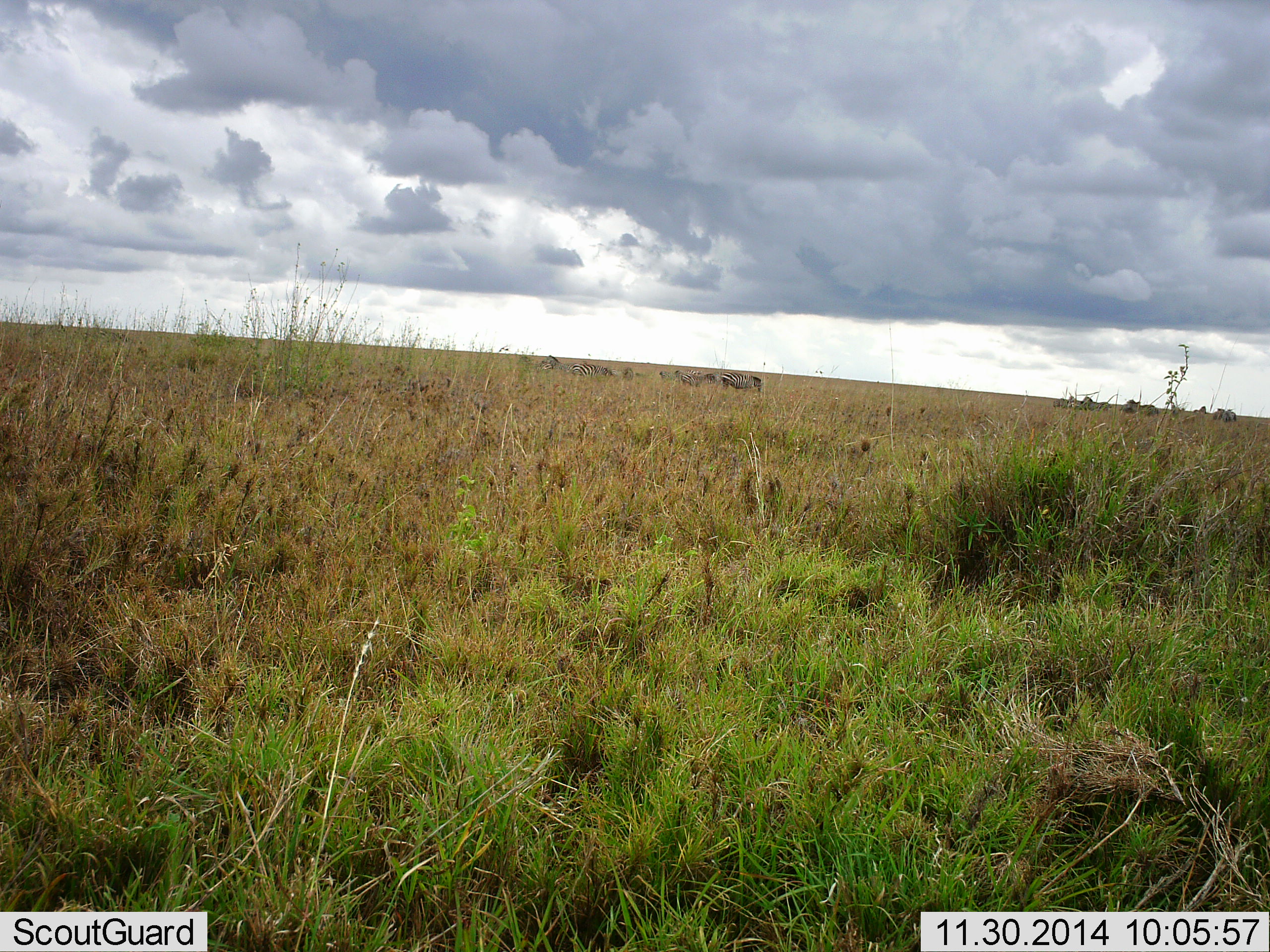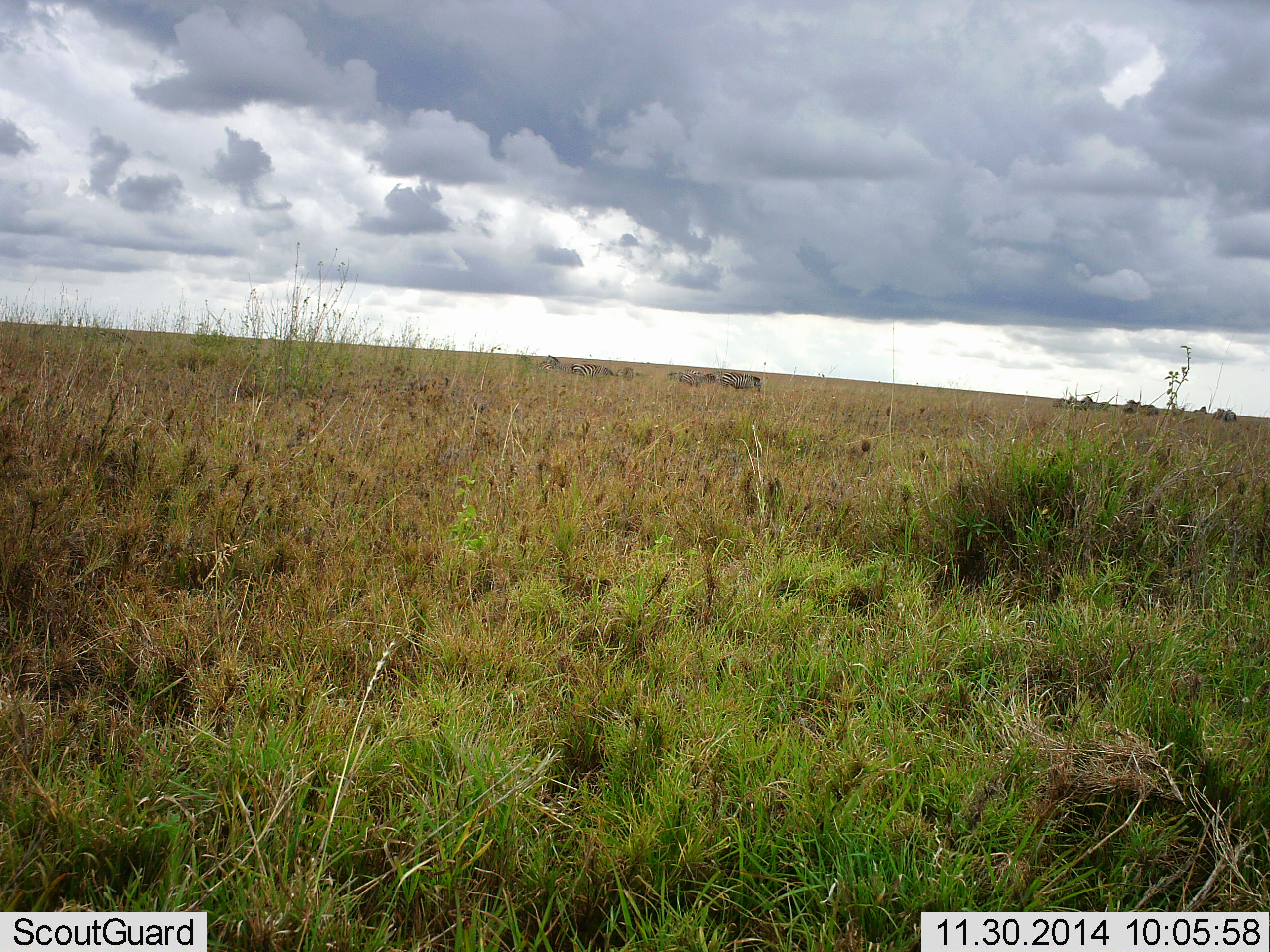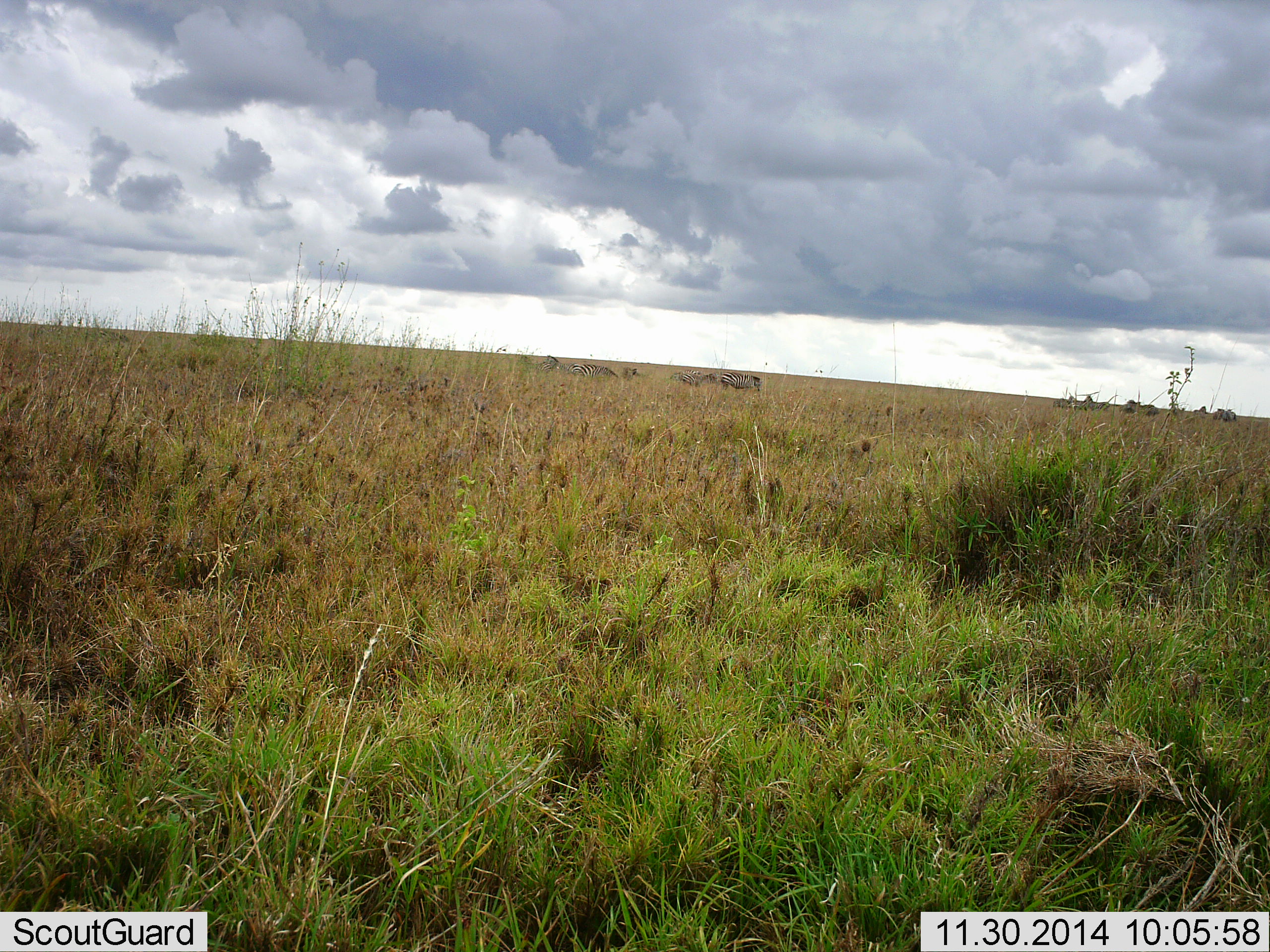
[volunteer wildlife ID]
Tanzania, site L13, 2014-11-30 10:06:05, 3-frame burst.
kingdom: Animalia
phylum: Chordata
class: Mammalia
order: Perissodactyla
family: Equidae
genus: Equus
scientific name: Equus quagga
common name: plains zebra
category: zebra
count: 9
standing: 100%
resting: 0%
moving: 11%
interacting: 0%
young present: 0%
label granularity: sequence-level